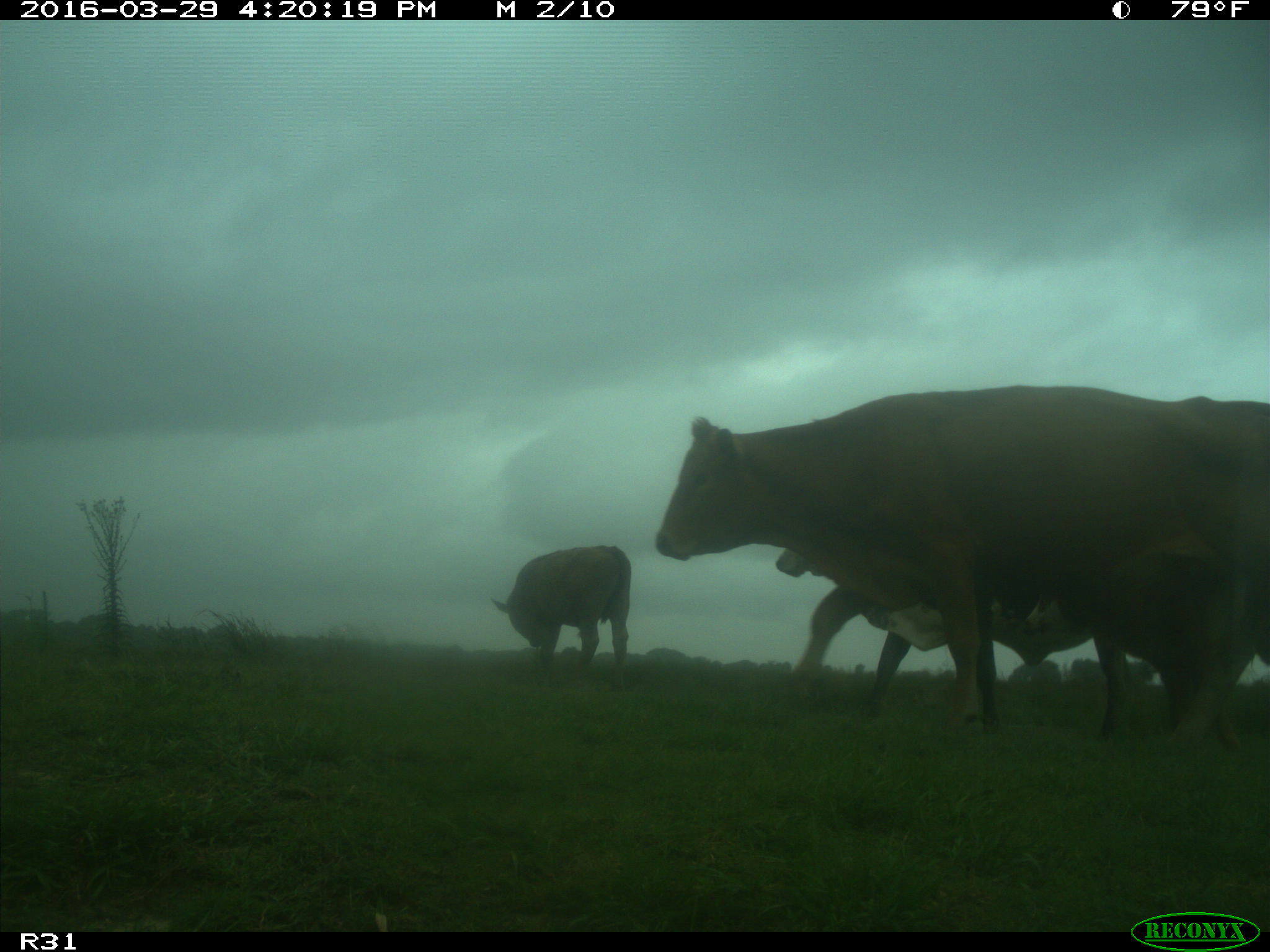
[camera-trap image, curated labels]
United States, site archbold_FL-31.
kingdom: Animalia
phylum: Chordata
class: Mammalia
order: Artiodactyla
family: Bovidae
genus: Bos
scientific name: Bos taurus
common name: domestic cow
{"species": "Bos taurus (domestic cow)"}